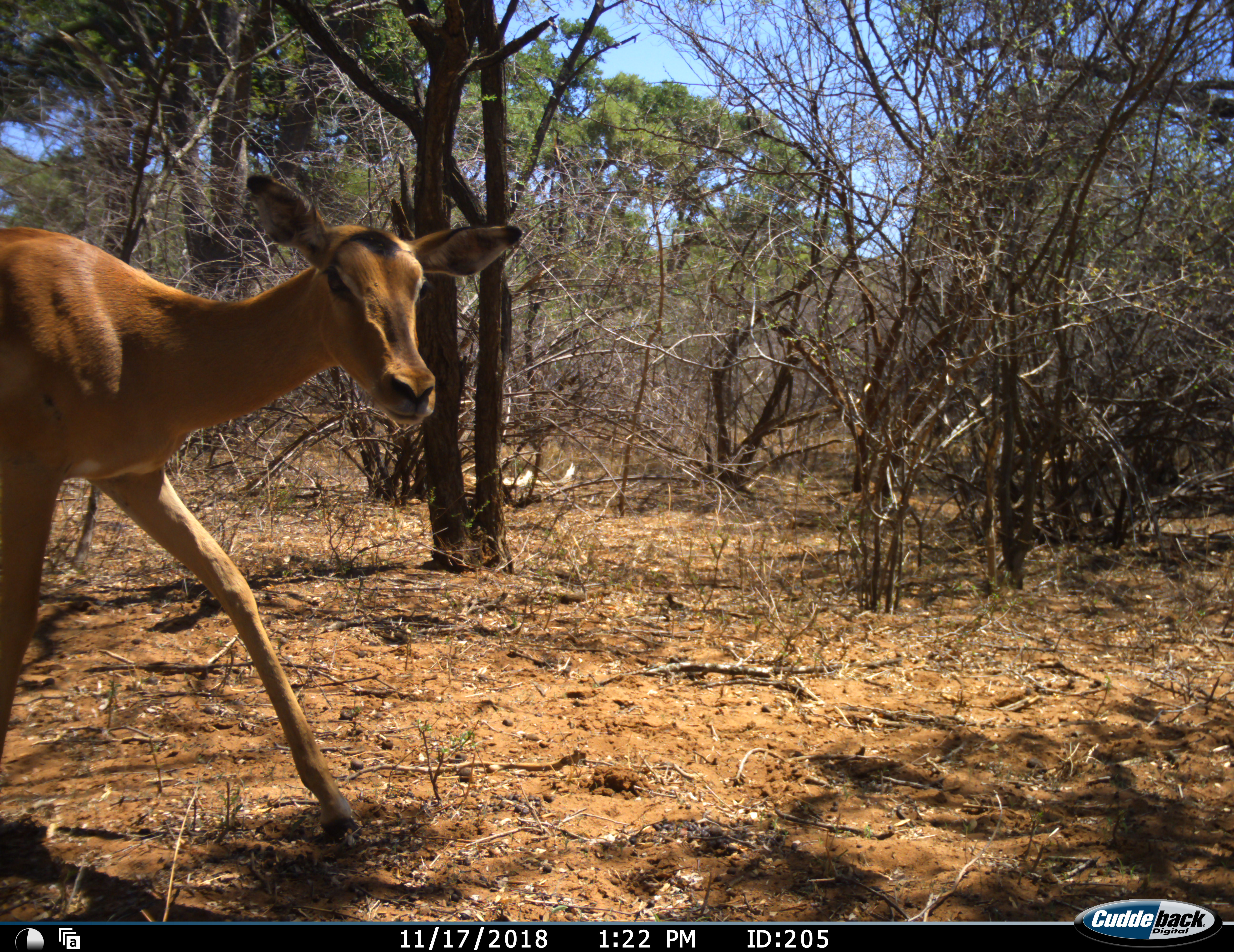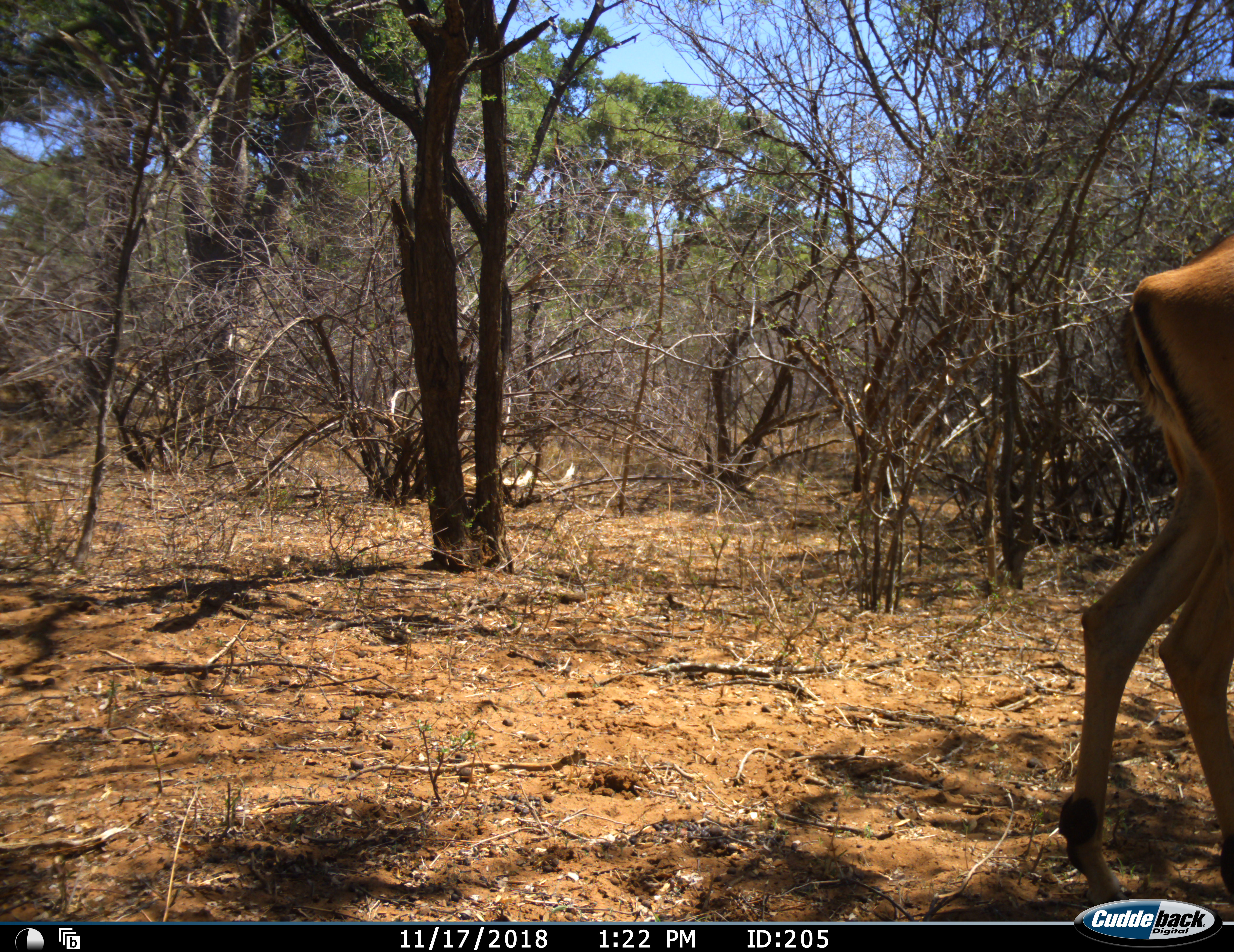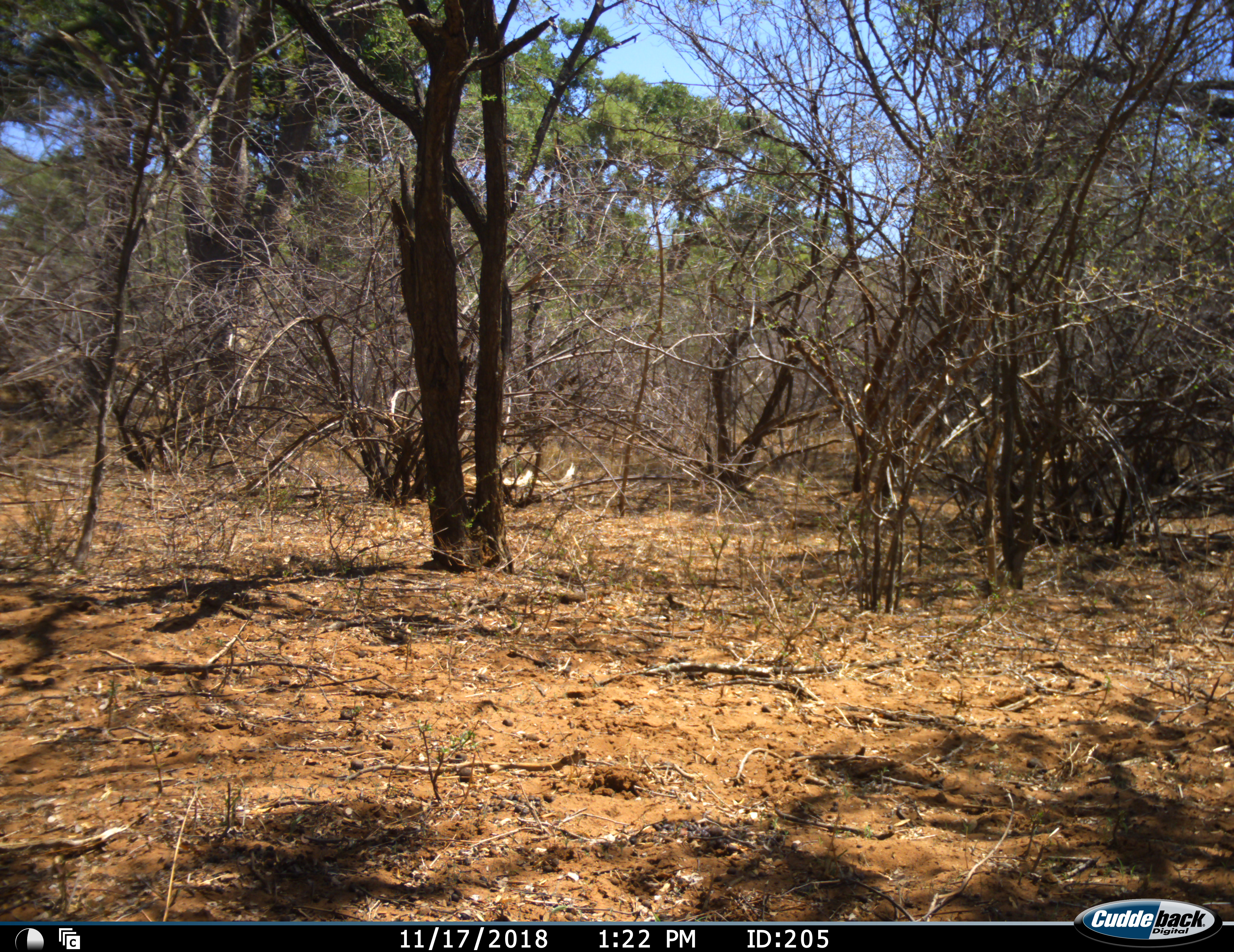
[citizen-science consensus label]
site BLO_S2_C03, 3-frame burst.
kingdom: Animalia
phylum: Chordata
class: Mammalia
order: Artiodactyla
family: Bovidae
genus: Aepyceros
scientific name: Aepyceros melampus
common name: impala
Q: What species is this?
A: Impala (Aepyceros melampus).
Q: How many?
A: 1.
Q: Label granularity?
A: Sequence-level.